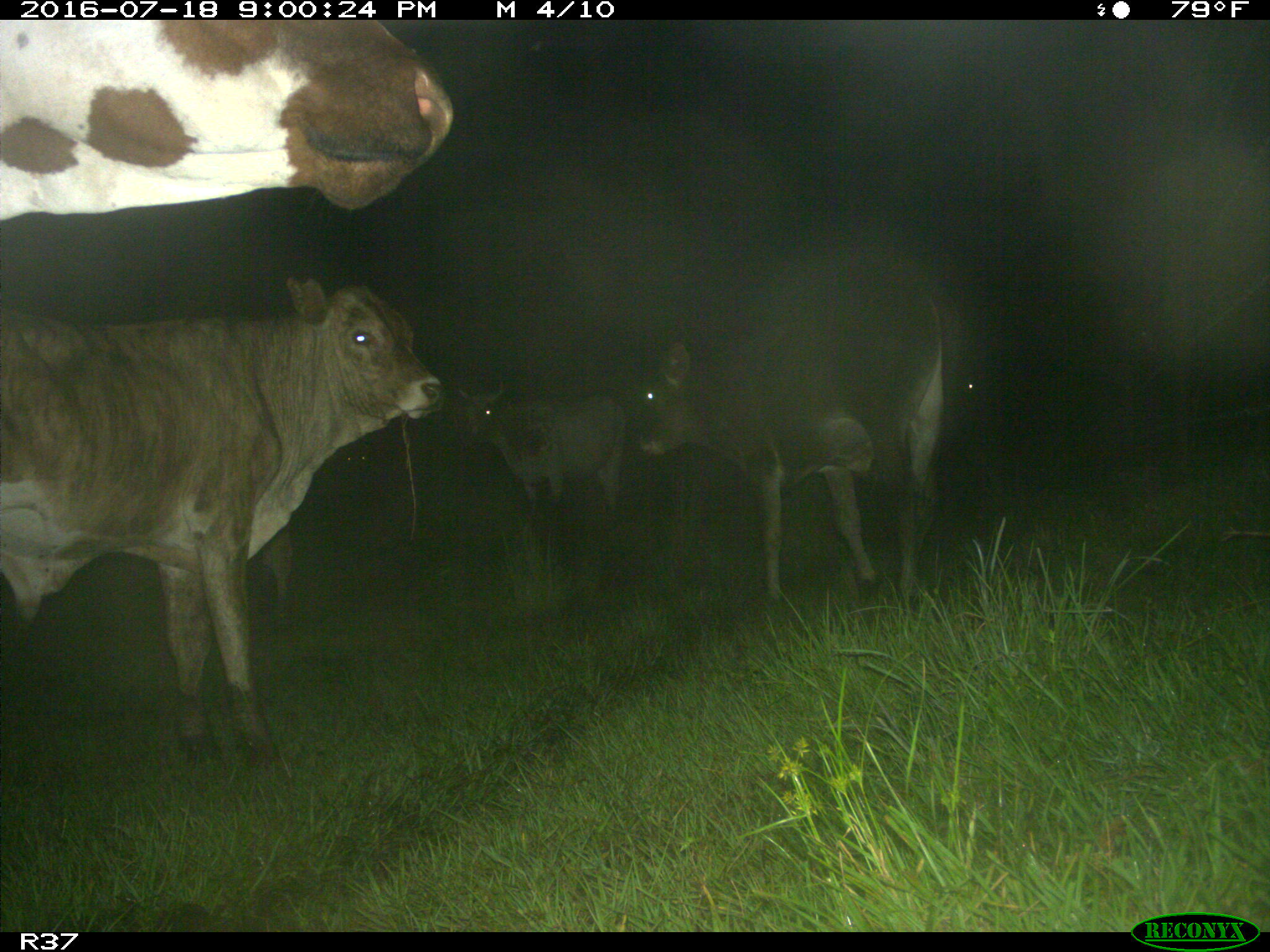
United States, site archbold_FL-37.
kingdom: Animalia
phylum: Chordata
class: Mammalia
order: Artiodactyla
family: Bovidae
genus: Bos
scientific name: Bos taurus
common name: domestic cow